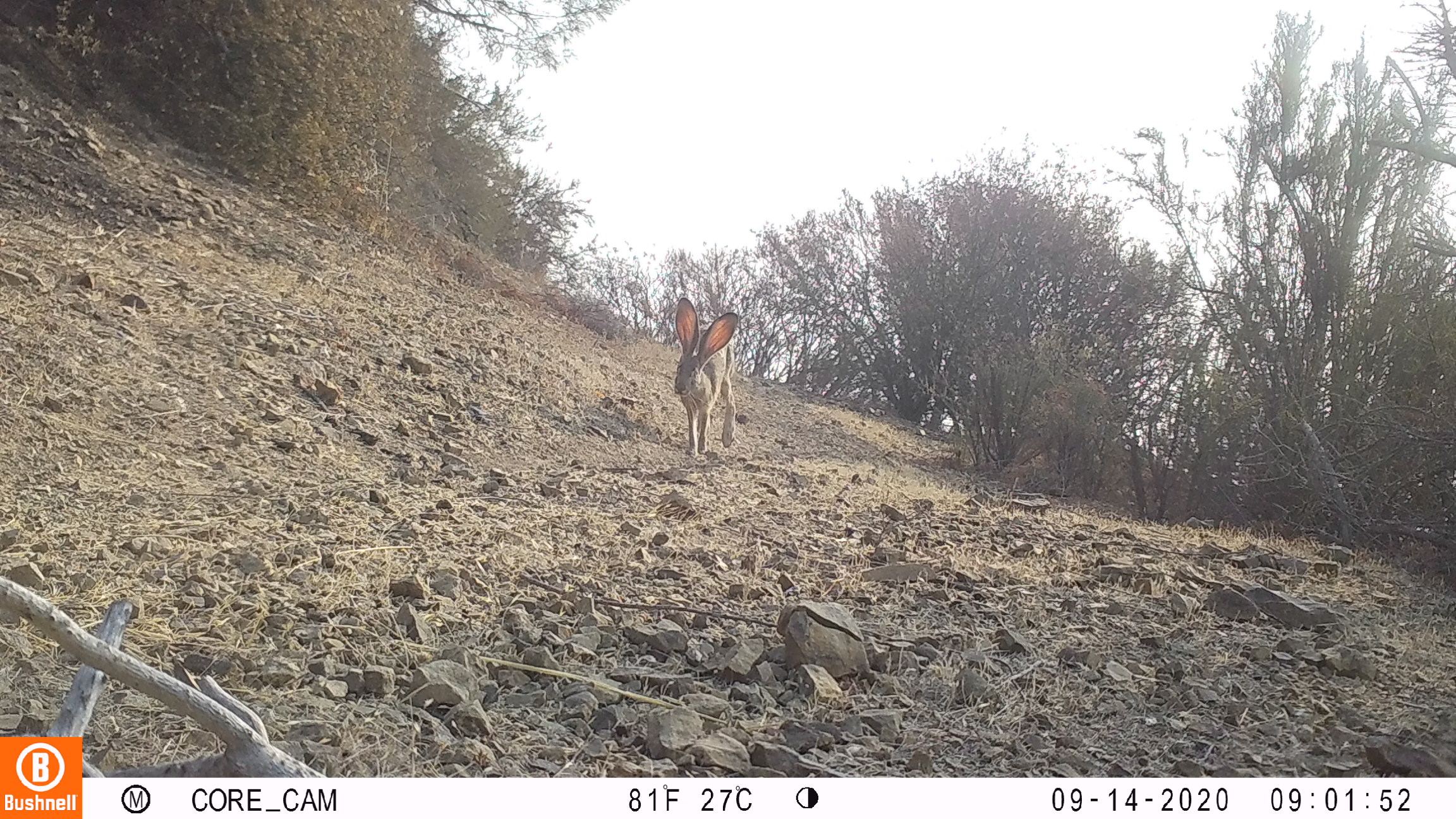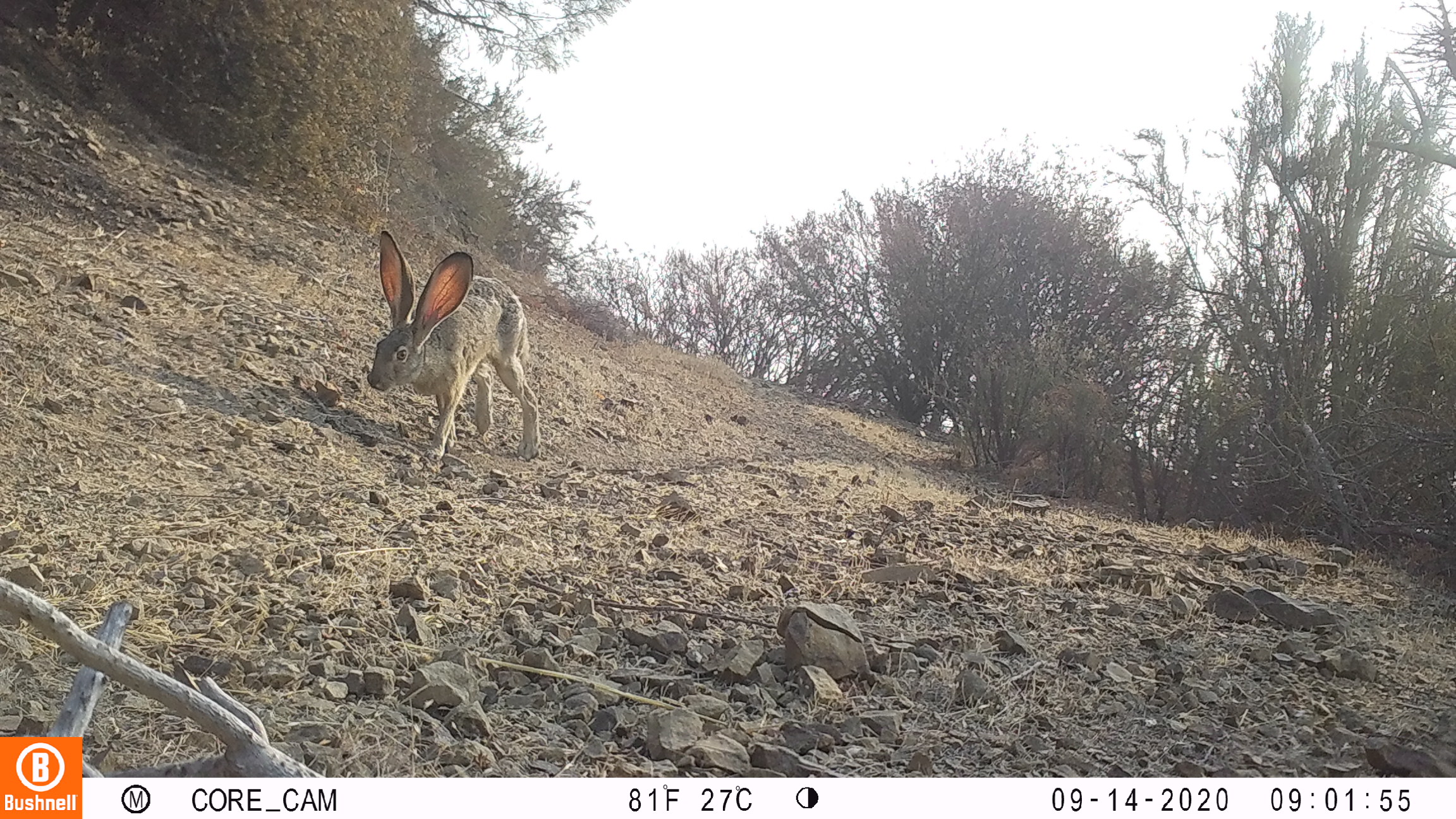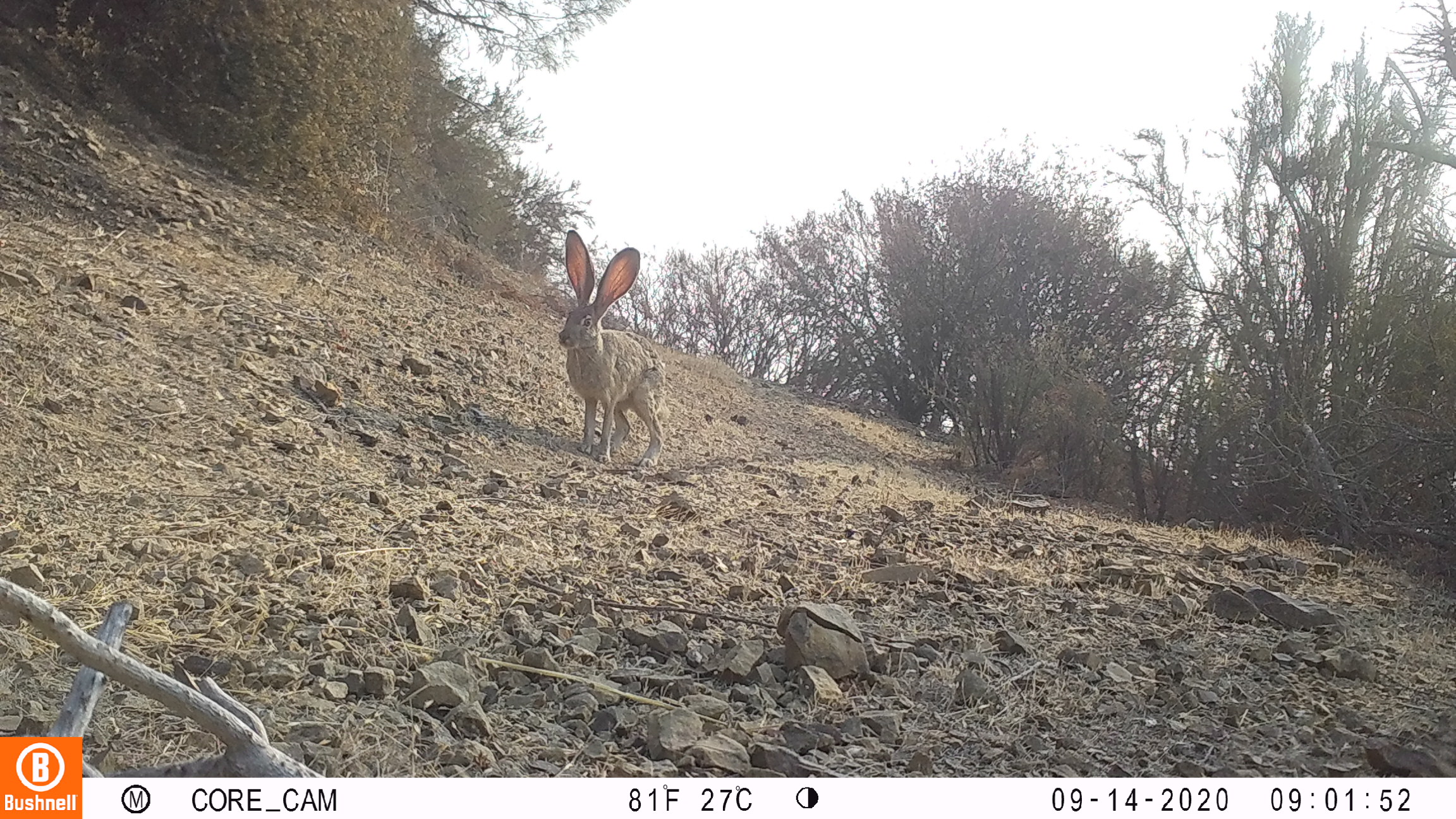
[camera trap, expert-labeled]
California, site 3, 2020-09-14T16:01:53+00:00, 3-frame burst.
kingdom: Animalia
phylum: Chordata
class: Mammalia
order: Lagomorpha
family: Leporidae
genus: Lepus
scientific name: Lepus californicus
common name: black-tailed jackrabbit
Black-tailed jackrabbit (Lepus californicus).